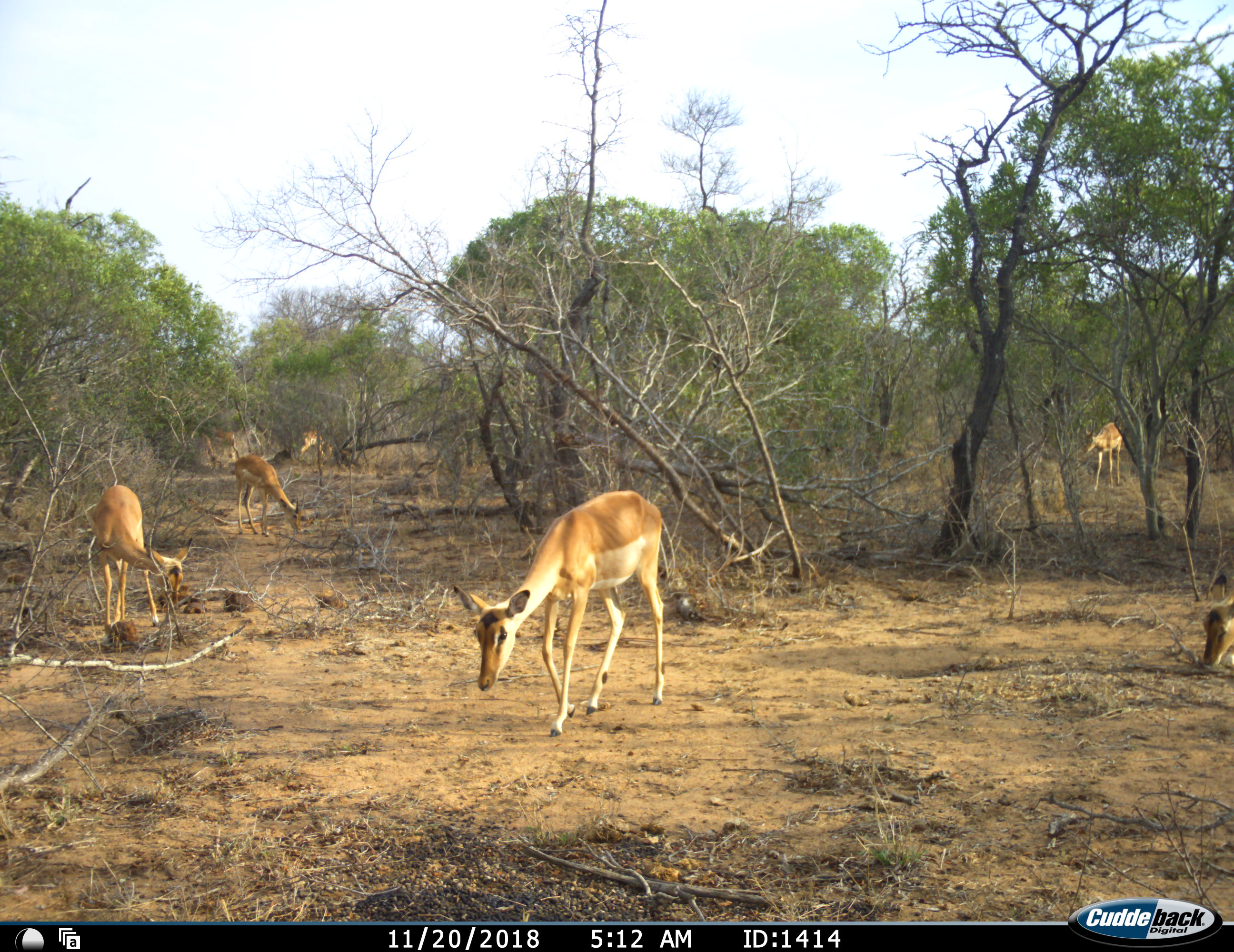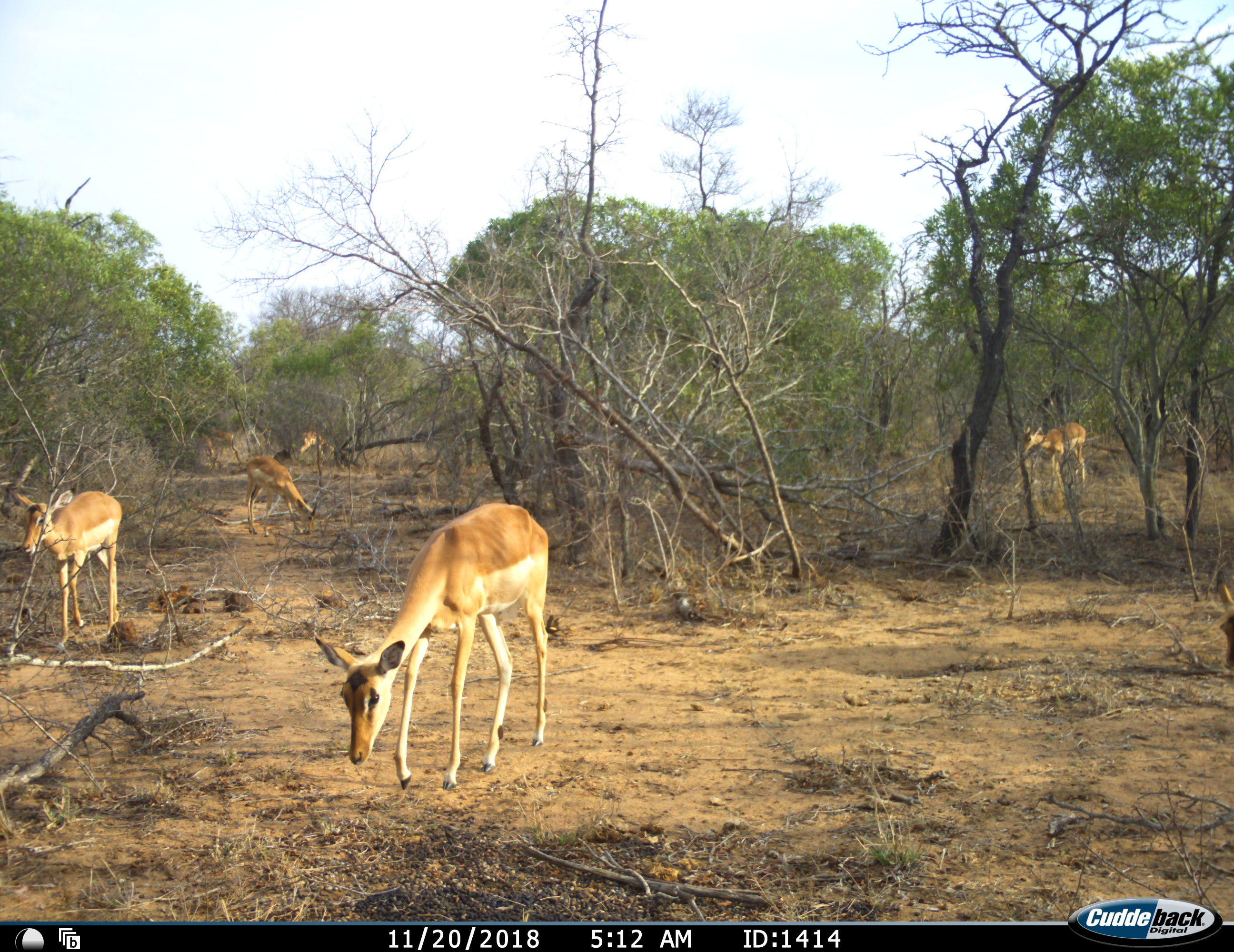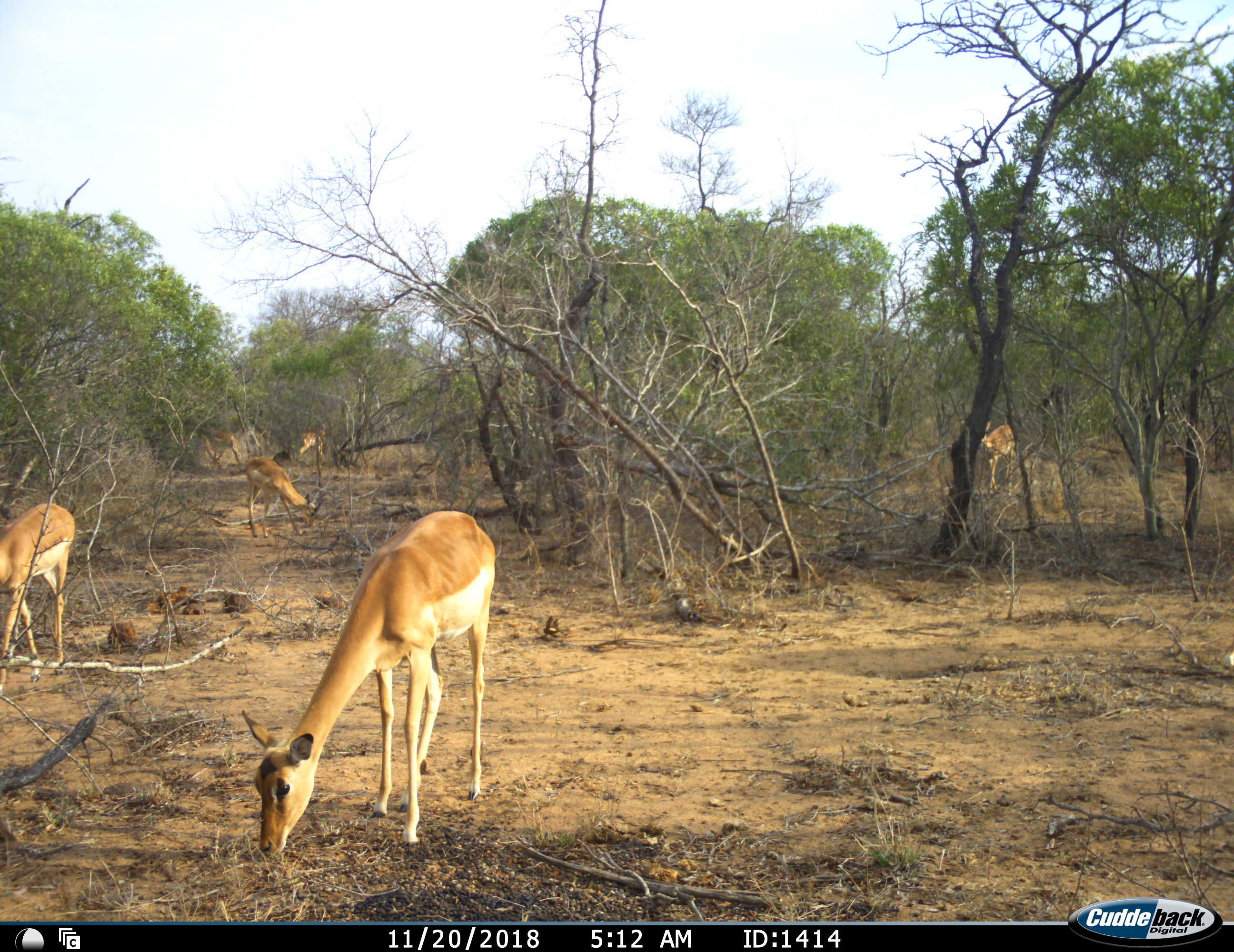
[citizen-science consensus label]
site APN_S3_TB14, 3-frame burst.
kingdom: Animalia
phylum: Chordata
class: Mammalia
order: Artiodactyla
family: Bovidae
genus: Aepyceros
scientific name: Aepyceros melampus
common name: impala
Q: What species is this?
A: Impala (Aepyceros melampus).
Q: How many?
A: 6.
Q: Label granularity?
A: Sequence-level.